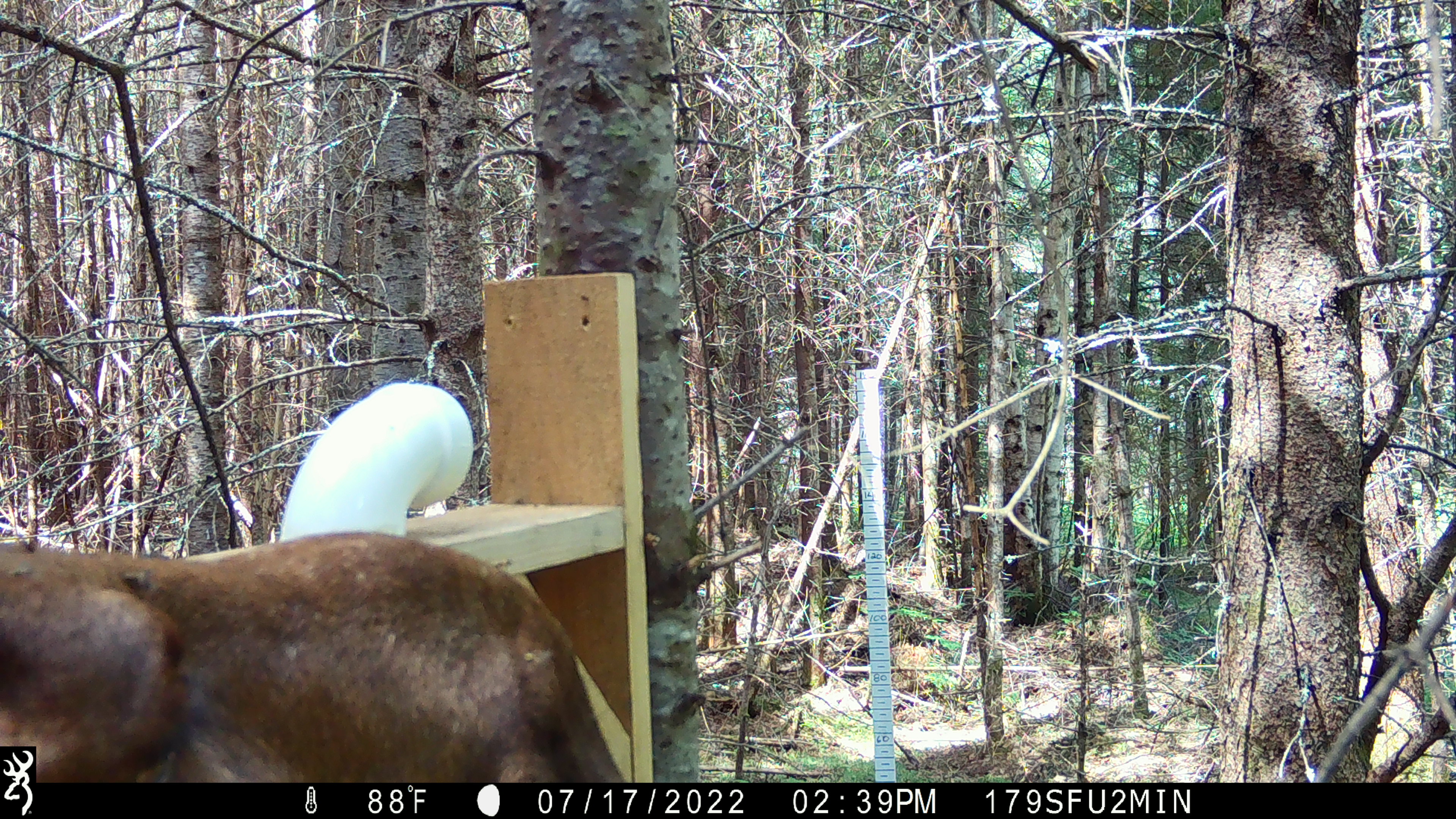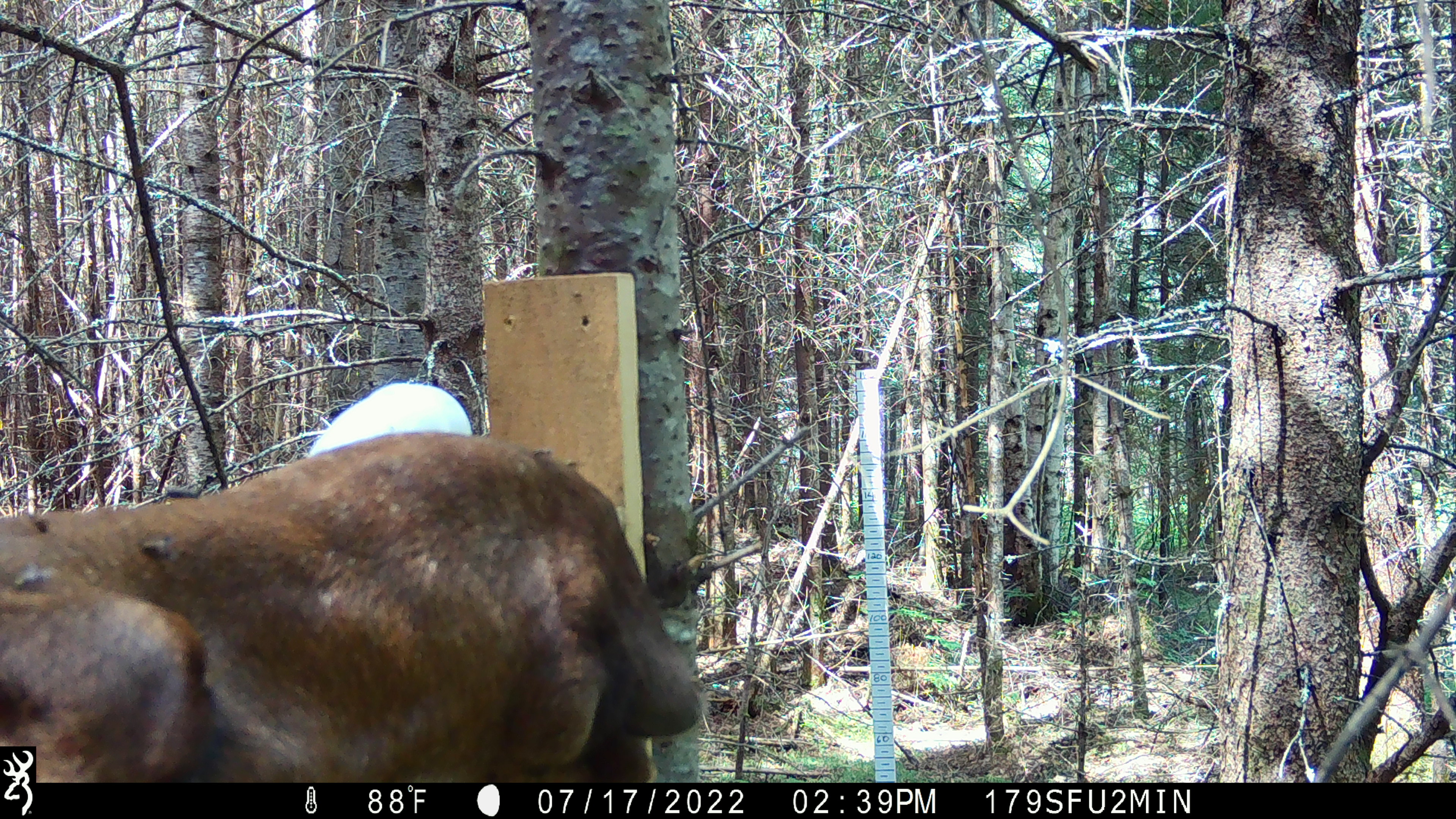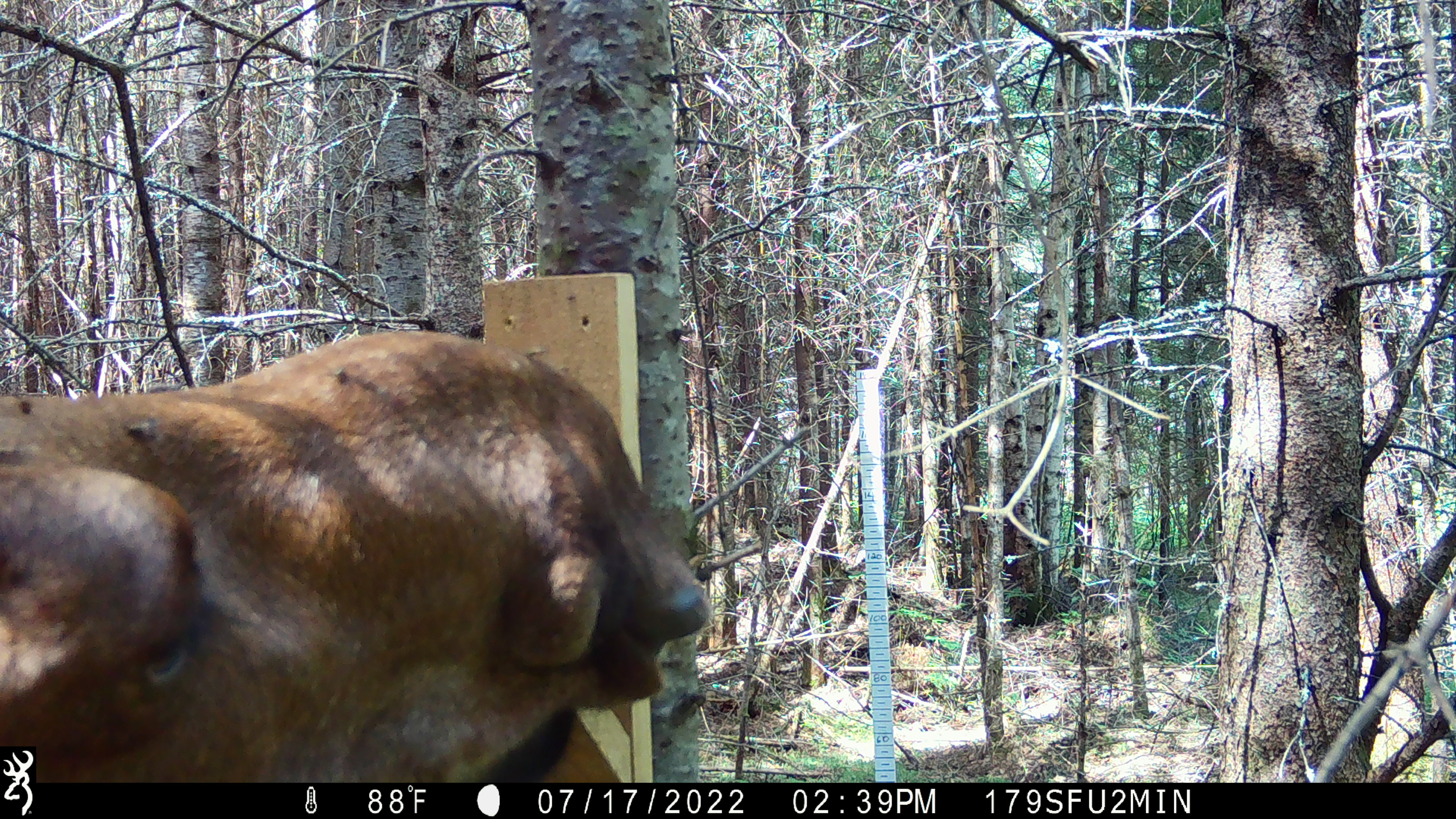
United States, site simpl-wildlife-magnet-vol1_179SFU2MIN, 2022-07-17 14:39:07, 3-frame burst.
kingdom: Animalia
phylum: Chordata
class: Mammalia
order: Artiodactyla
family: Cervidae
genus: Alces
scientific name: Alces alces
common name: moose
Moose (Alces alces).